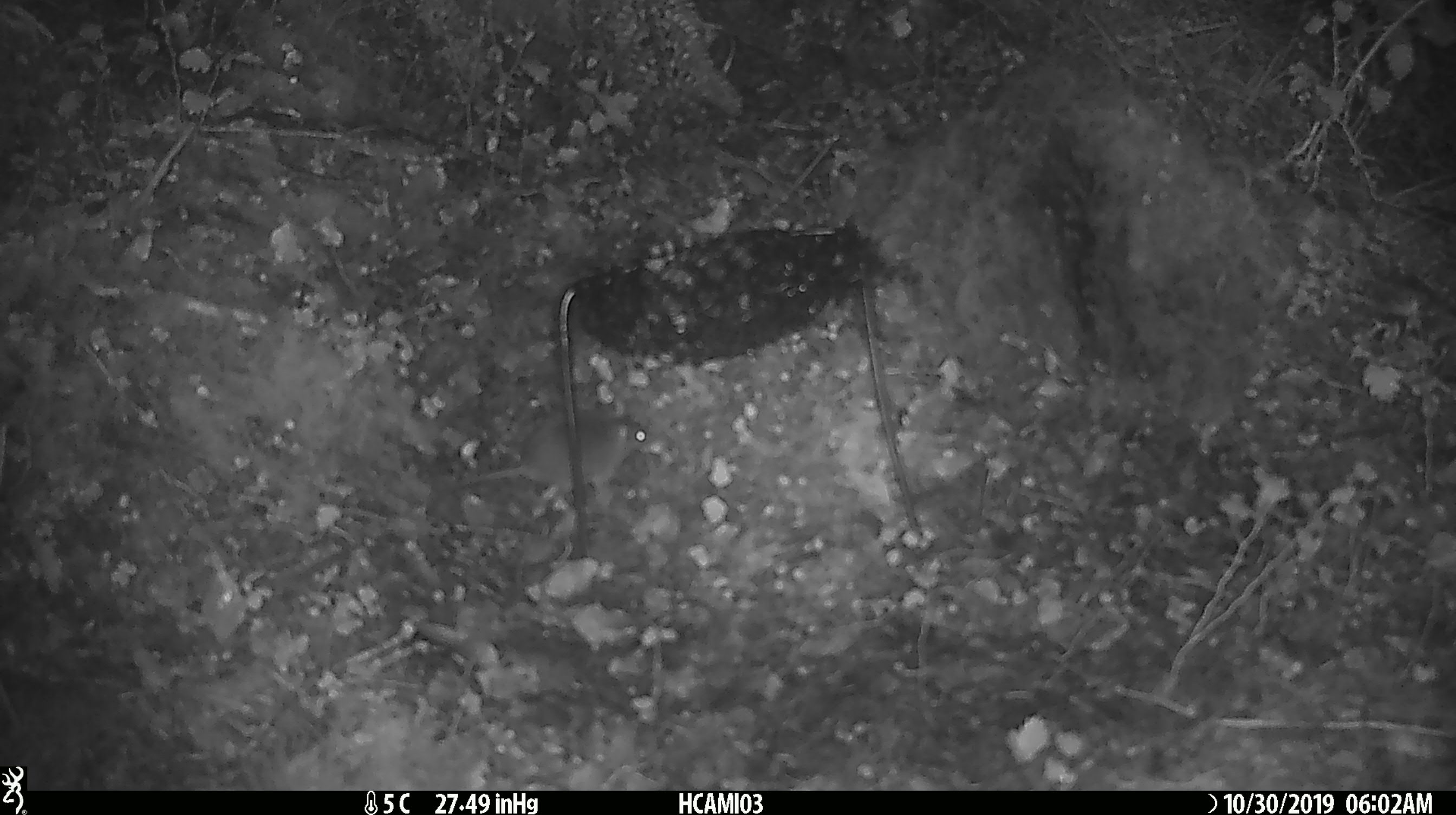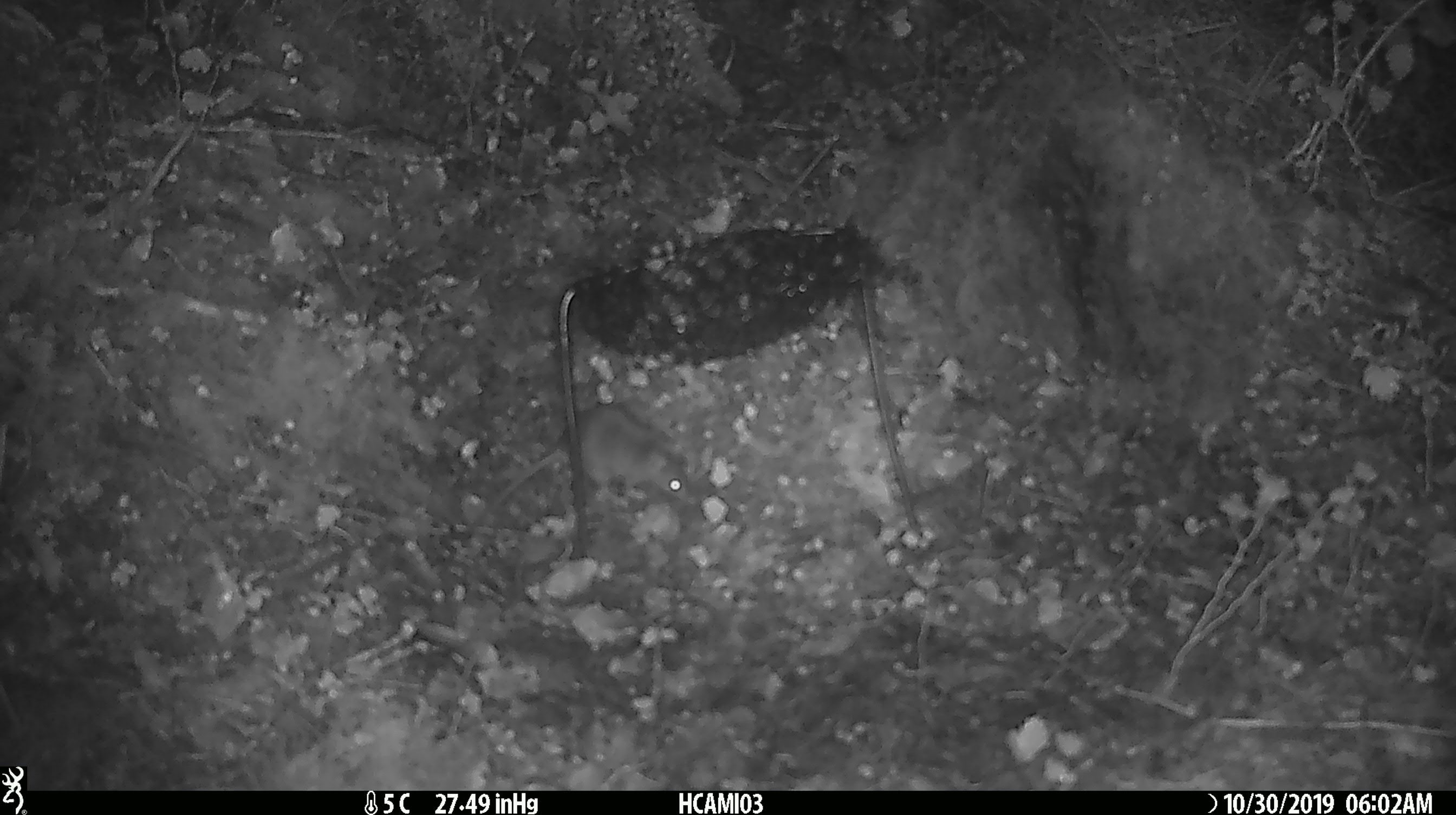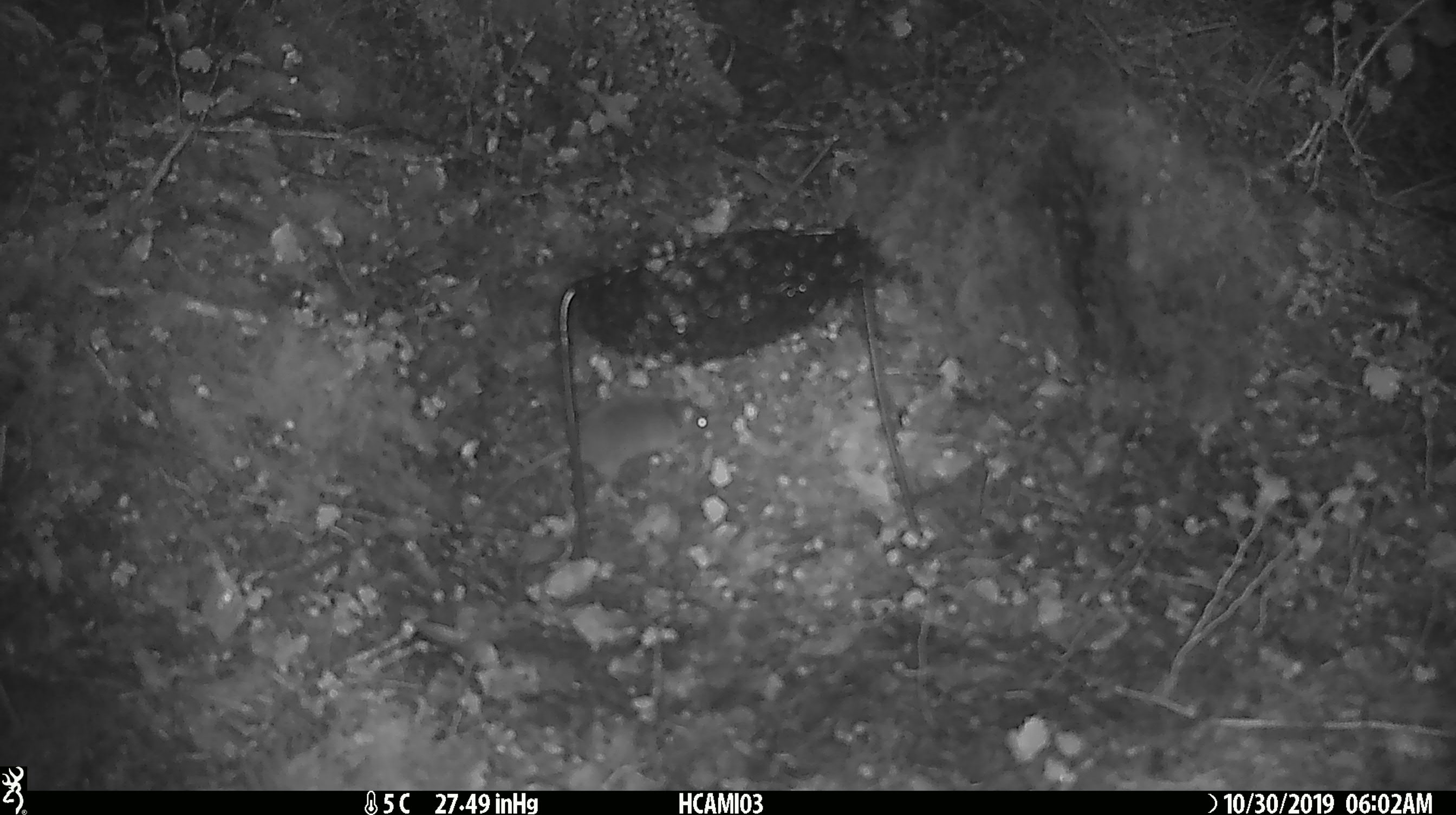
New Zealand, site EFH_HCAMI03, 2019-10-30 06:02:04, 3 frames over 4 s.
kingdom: Animalia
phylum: Chordata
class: Mammalia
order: Rodentia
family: Muridae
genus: Mus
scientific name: Mus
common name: mouse